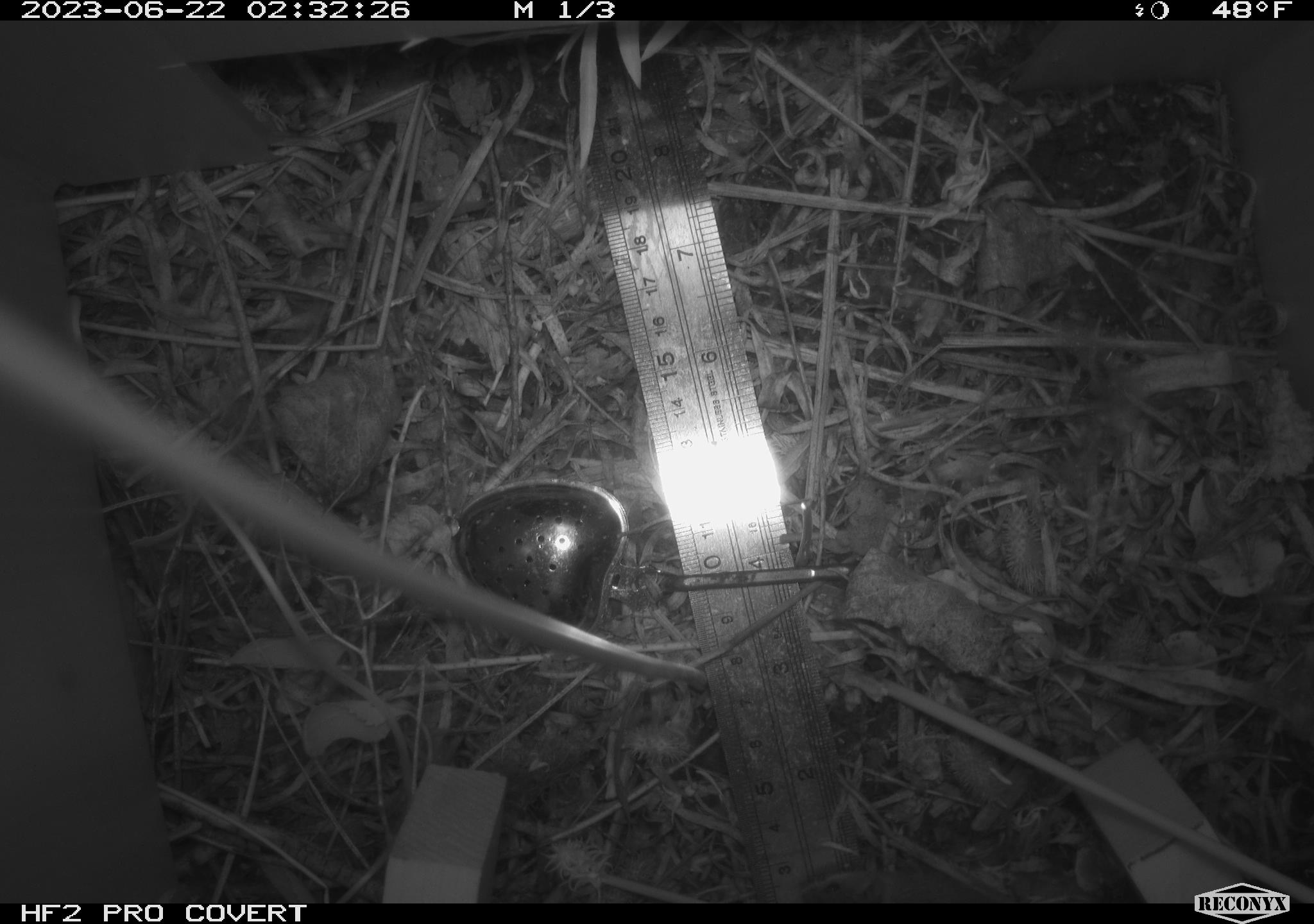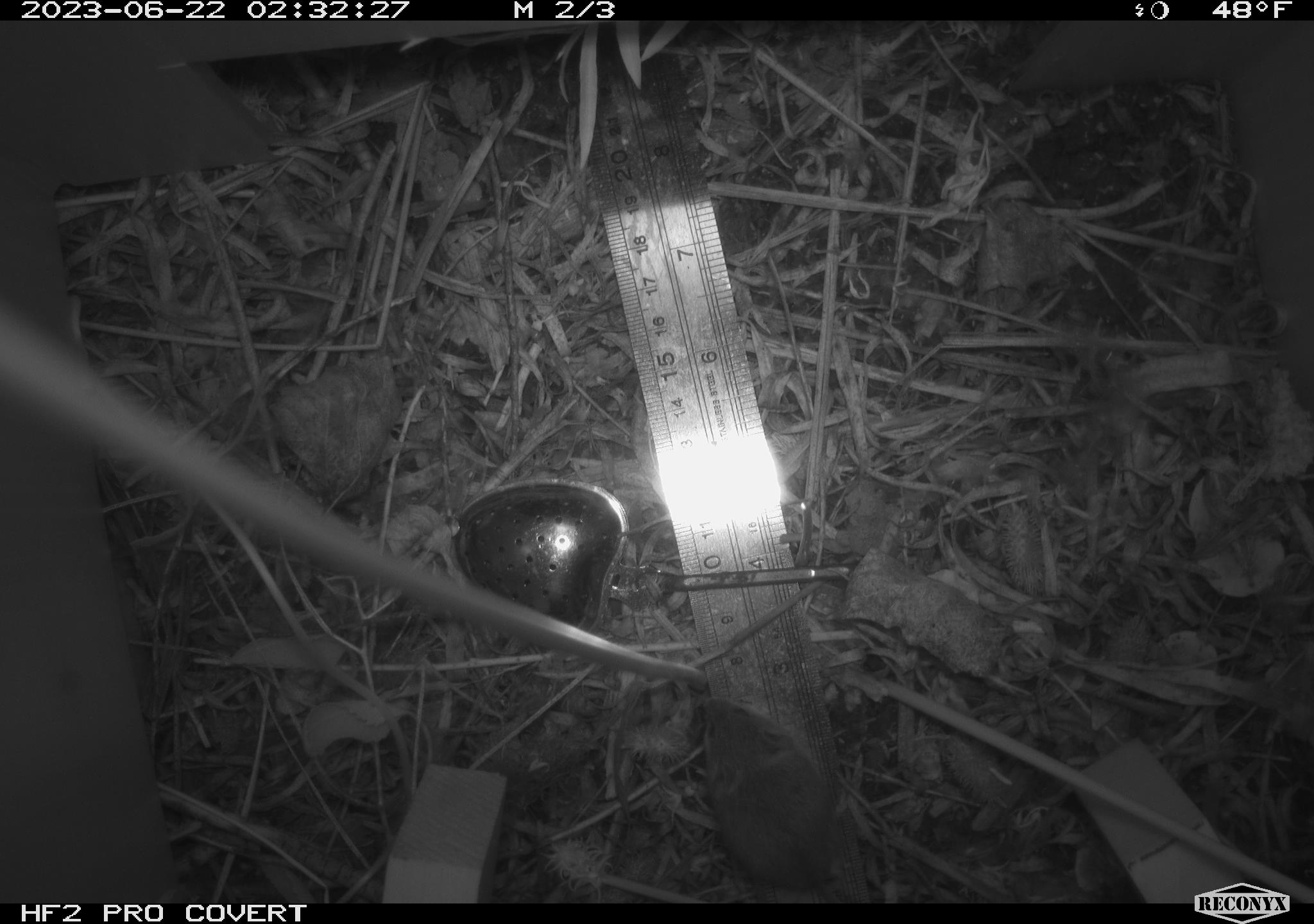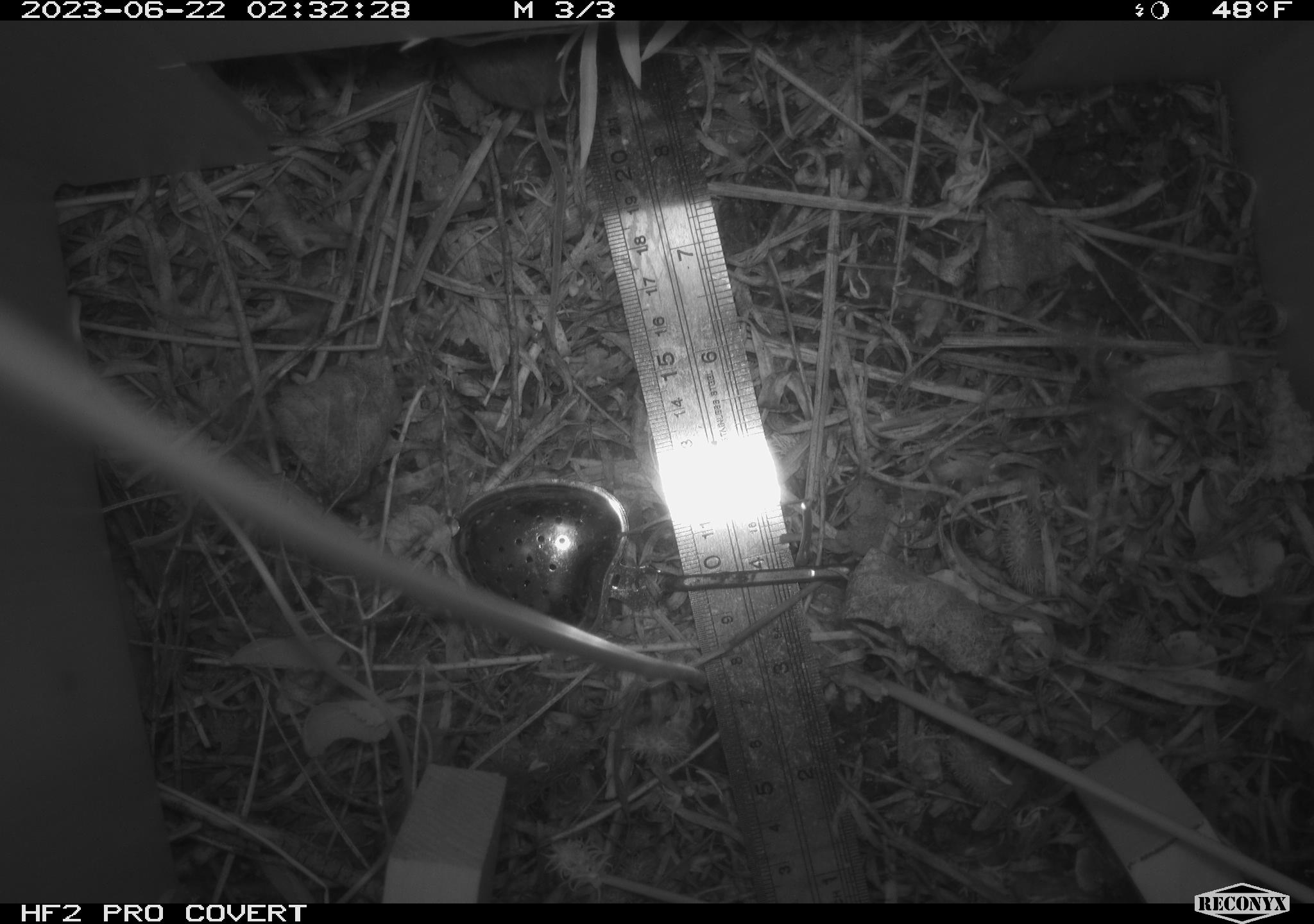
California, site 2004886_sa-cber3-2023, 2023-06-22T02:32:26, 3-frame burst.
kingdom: Animalia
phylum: Chordata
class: Mammalia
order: Rodentia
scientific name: Rodentia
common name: mouse species